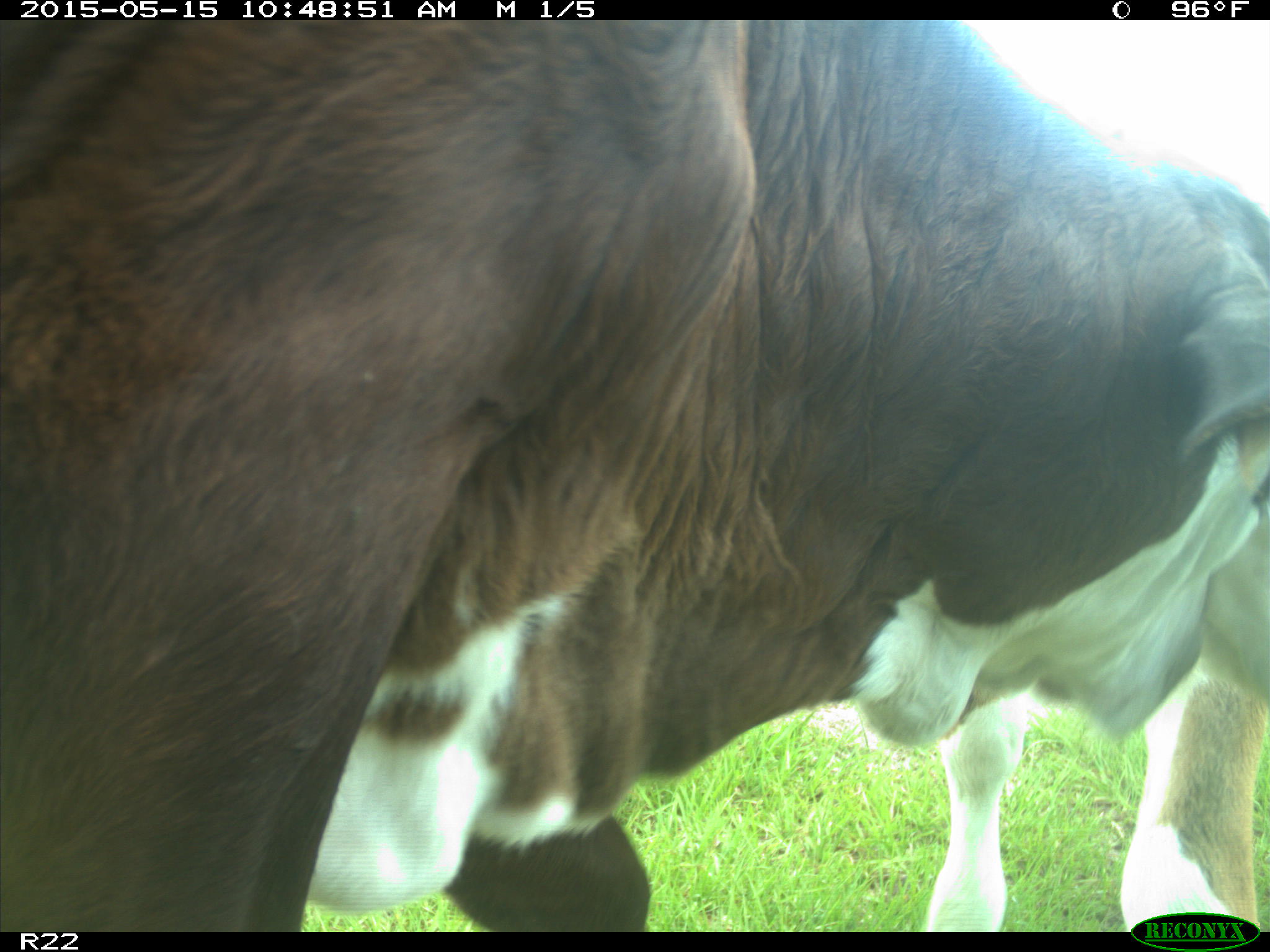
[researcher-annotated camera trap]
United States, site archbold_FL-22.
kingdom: Animalia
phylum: Chordata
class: Mammalia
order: Artiodactyla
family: Bovidae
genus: Bos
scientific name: Bos taurus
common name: domestic cow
Bos taurus (domestic cow).